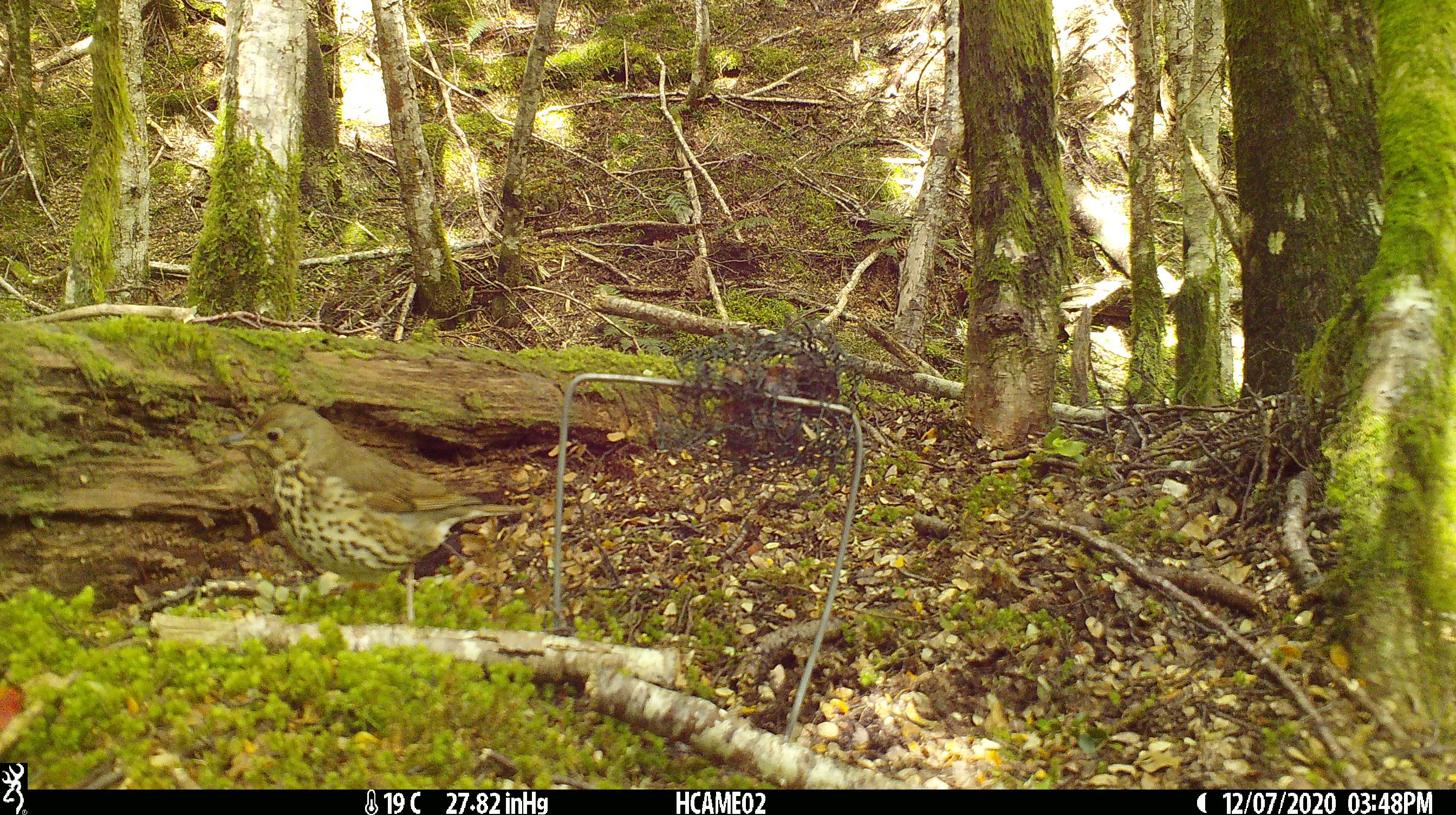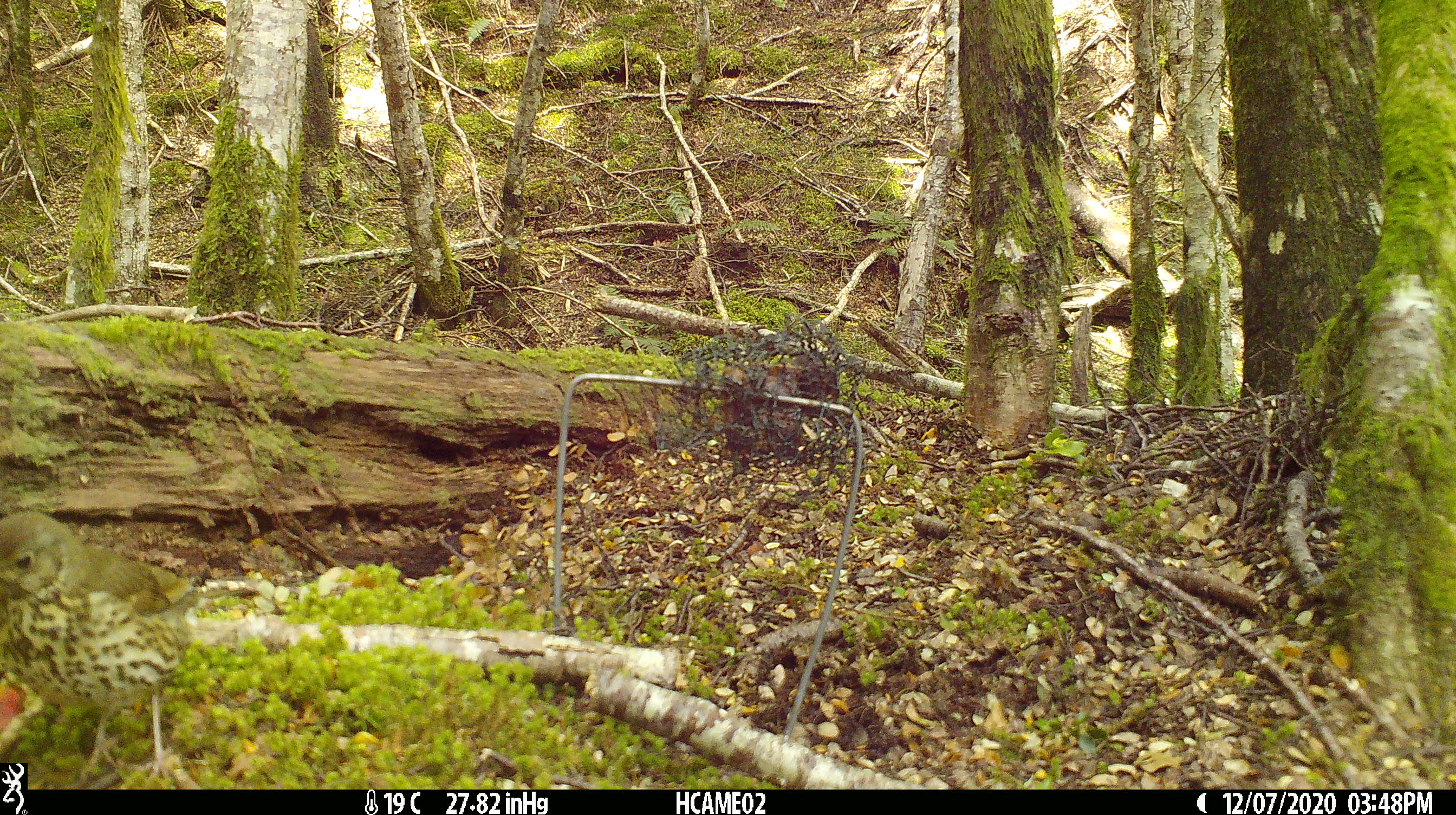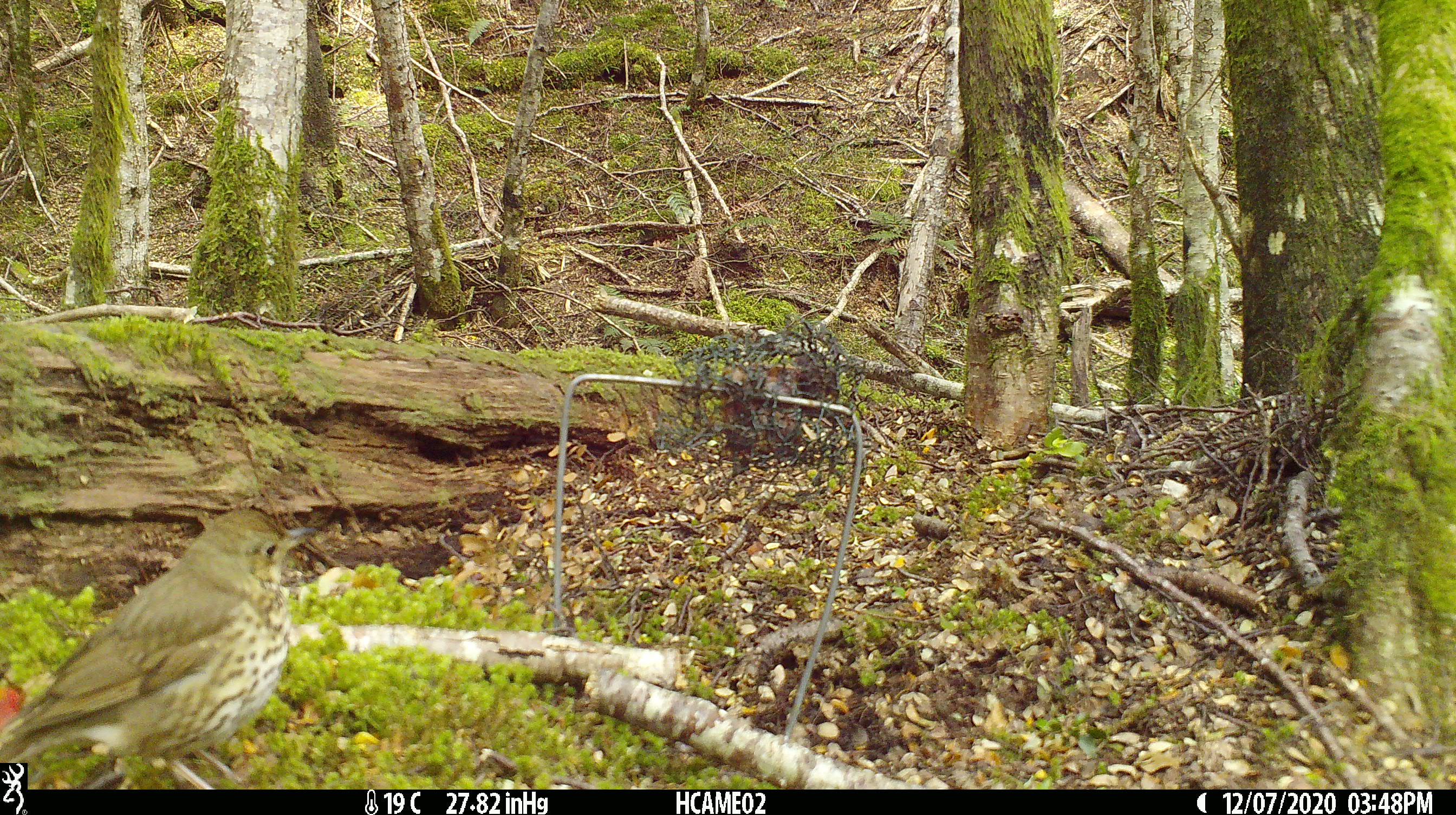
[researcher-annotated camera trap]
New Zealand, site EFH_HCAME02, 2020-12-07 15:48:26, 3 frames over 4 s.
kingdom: Animalia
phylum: Chordata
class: Aves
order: Passeriformes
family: Turdidae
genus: Turdus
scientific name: Turdus philomelos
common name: song thrush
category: thrush